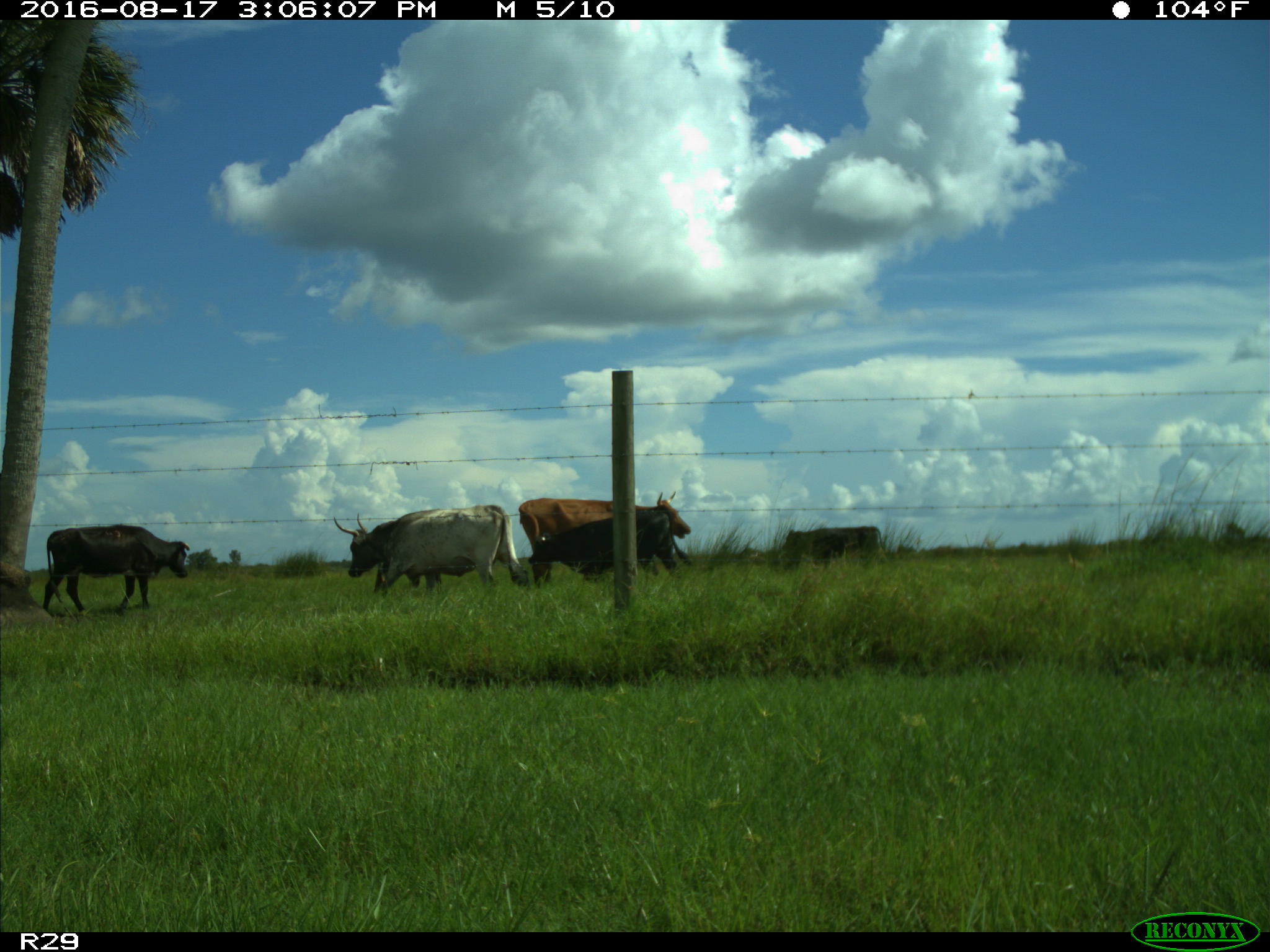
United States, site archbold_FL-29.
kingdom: Animalia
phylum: Chordata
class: Mammalia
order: Artiodactyla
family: Bovidae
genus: Bos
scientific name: Bos taurus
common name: domestic cow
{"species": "Bos taurus (domestic cow)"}